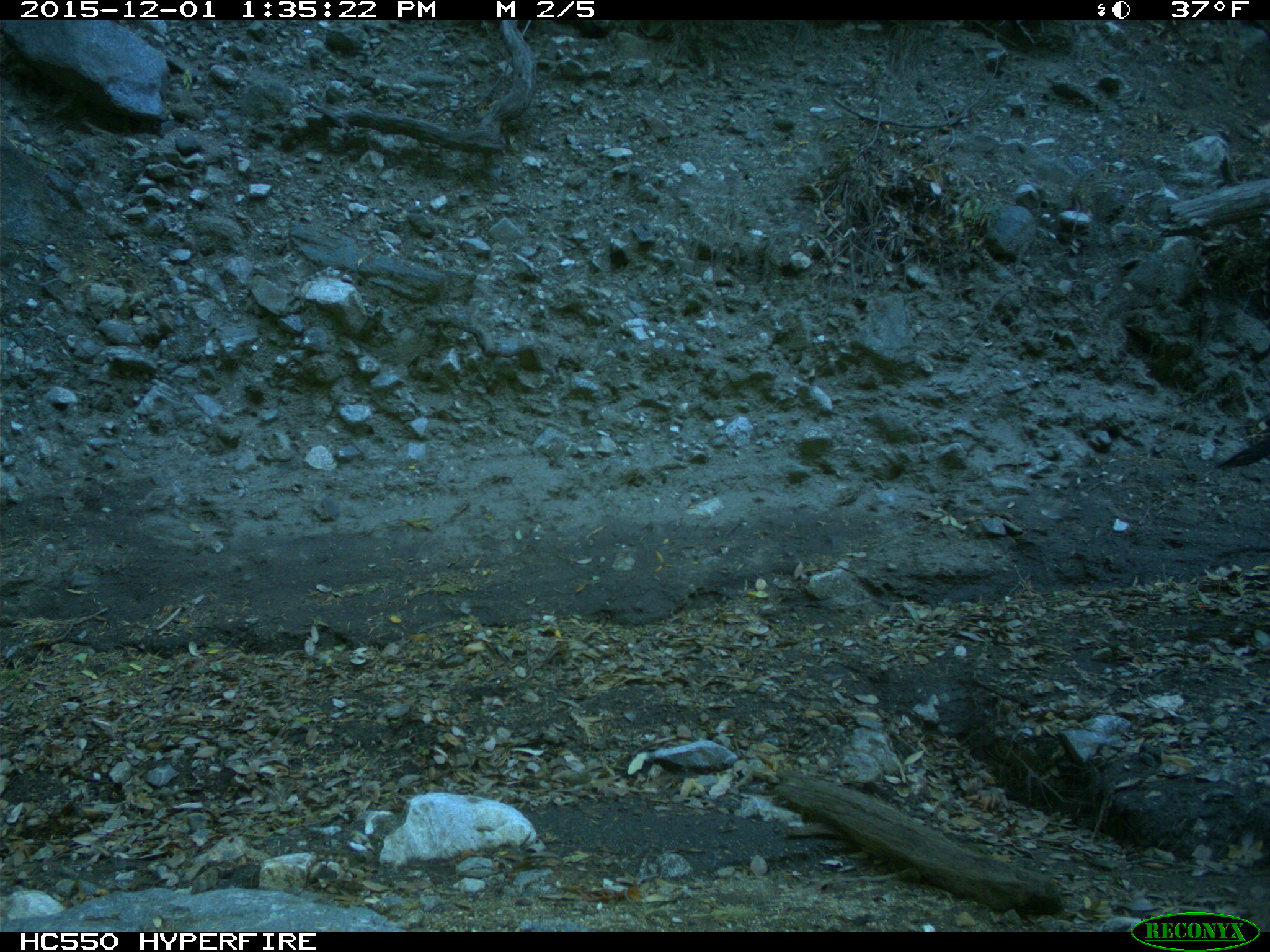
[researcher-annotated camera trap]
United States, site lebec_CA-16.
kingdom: Animalia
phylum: Chordata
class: Mammalia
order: Artiodactyla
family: Suidae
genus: Sus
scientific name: Sus scrofa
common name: wild boar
Sus scrofa (wild boar).